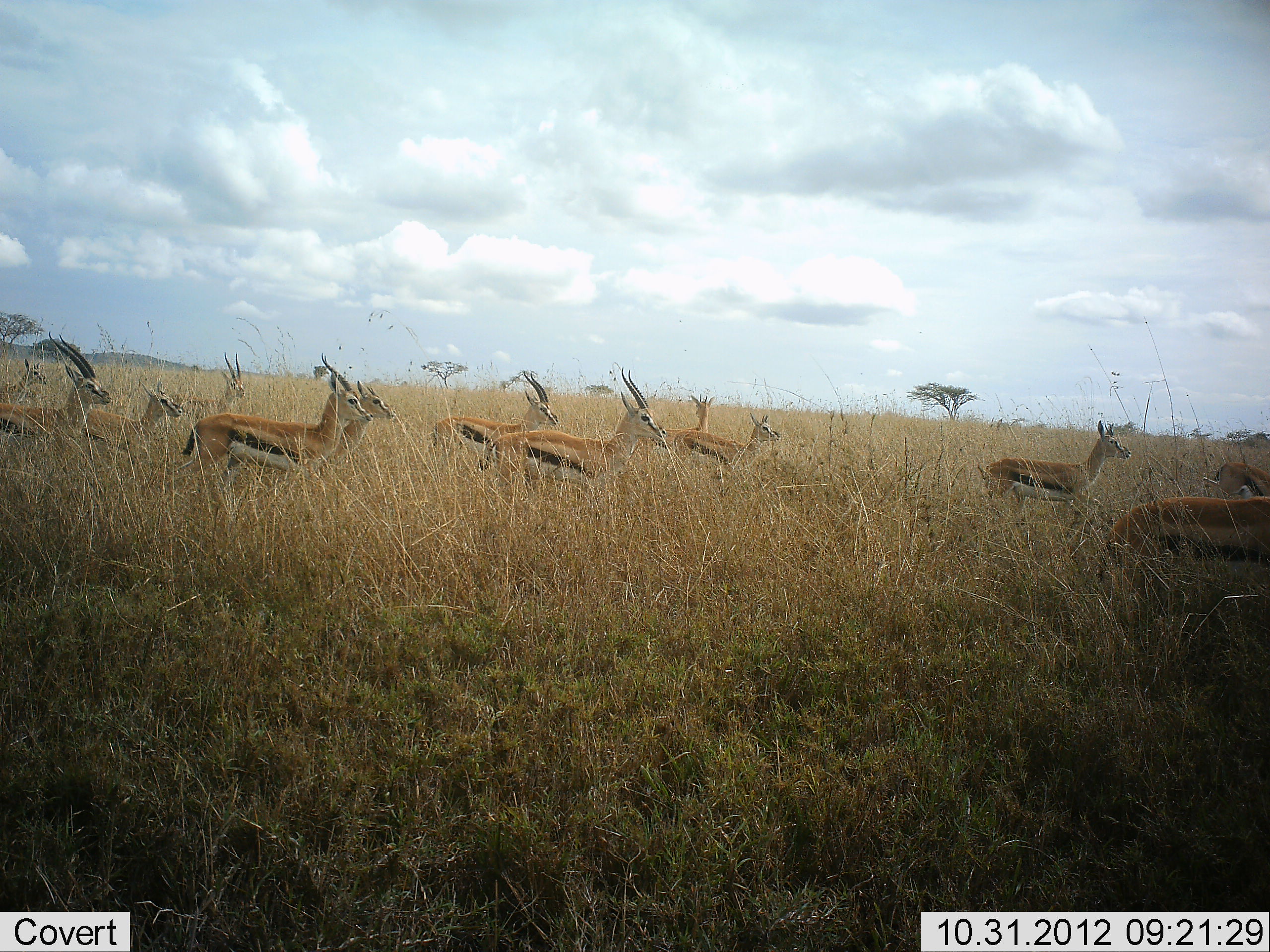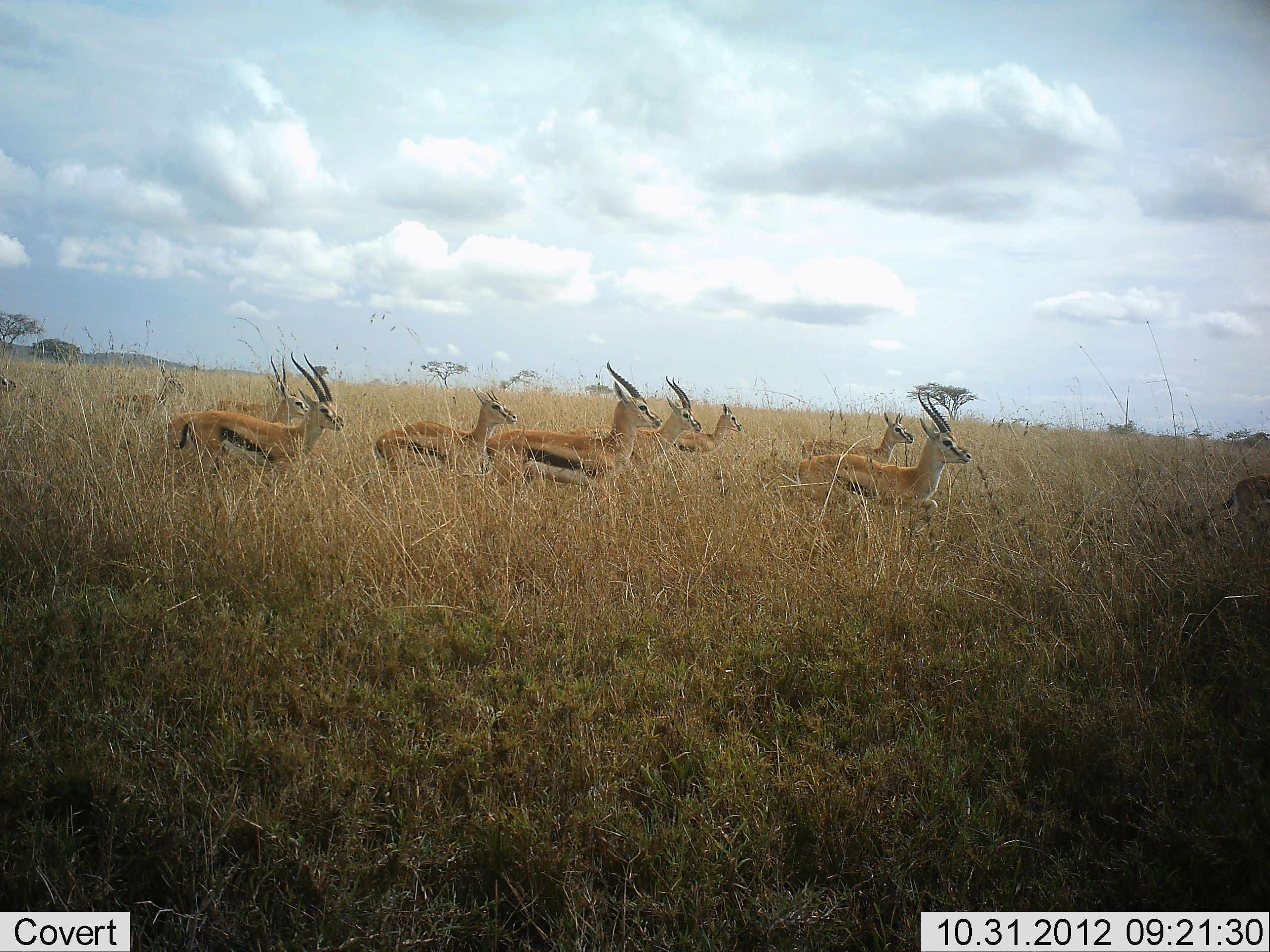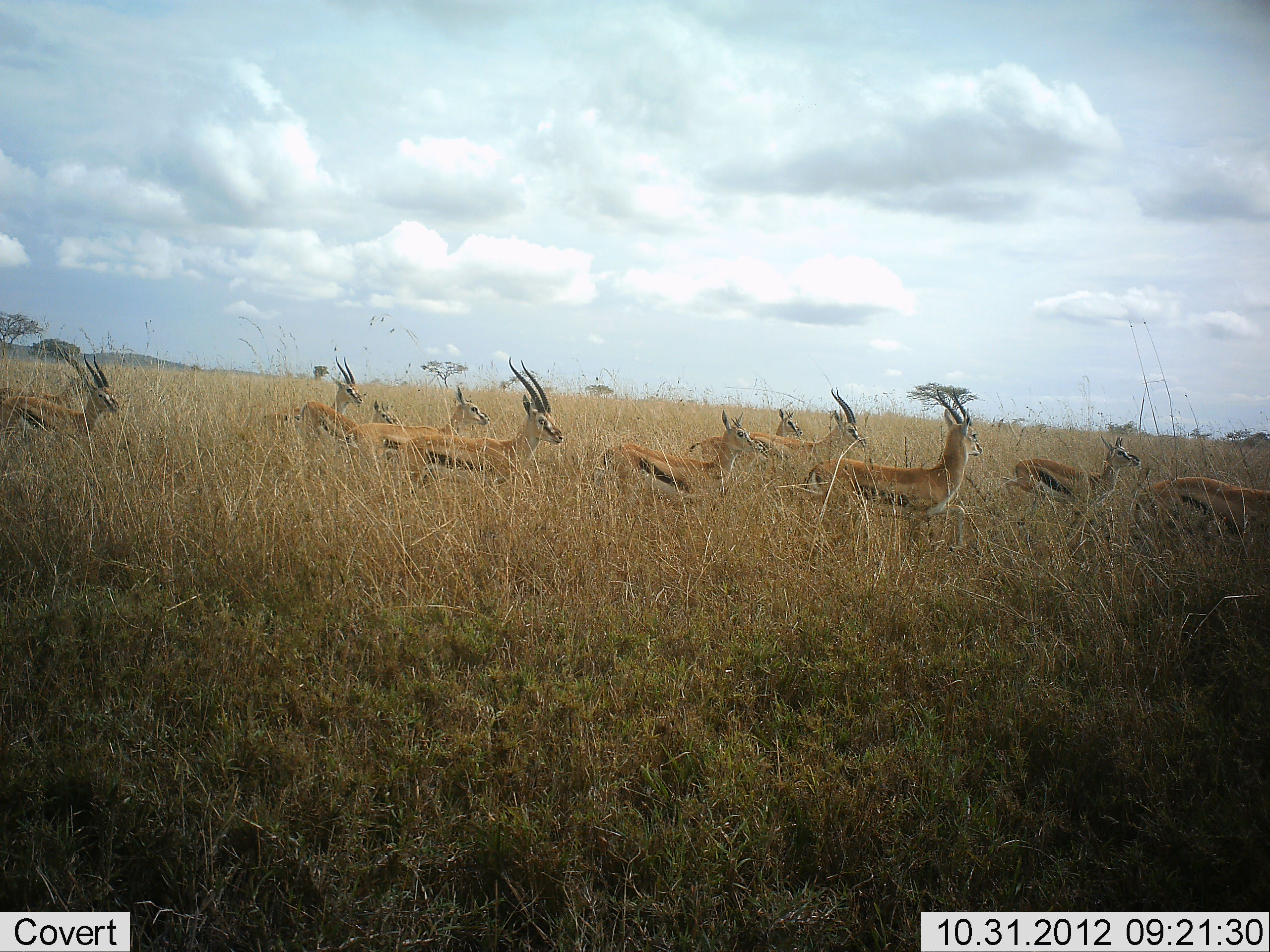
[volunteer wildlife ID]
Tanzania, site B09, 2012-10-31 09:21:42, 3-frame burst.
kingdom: Animalia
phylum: Chordata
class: Mammalia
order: Artiodactyla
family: Bovidae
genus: Eudorcas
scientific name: Eudorcas thomsonii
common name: thomson's gazelle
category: gazellethomsons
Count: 11-50.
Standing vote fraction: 0%.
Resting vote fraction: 0%.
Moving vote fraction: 100%.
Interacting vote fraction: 0%.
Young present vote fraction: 10%.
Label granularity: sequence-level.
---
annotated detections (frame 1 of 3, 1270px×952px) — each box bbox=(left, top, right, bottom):
animal: bbox=(181, 352, 374, 537); bbox=(486, 366, 668, 526); bbox=(226, 379, 398, 529); bbox=(1105, 462, 1270, 594); bbox=(431, 370, 561, 504); bbox=(979, 420, 1133, 527); bbox=(0, 332, 111, 476); bbox=(72, 380, 183, 475); bbox=(673, 412, 783, 495); bbox=(646, 394, 714, 468); bbox=(0, 358, 48, 431)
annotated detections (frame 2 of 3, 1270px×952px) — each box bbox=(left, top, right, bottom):
animal: bbox=(484, 360, 663, 526); bbox=(795, 389, 972, 553); bbox=(172, 350, 345, 500); bbox=(166, 357, 311, 485); bbox=(567, 375, 704, 504); bbox=(374, 383, 518, 505); bbox=(800, 412, 915, 516); bbox=(105, 366, 185, 456); bbox=(673, 402, 743, 472); bbox=(207, 375, 291, 425); bbox=(1213, 472, 1270, 536)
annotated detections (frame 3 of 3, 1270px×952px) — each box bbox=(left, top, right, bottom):
animal: bbox=(801, 387, 984, 553); bbox=(396, 355, 565, 507); bbox=(681, 388, 868, 511); bbox=(598, 409, 765, 535); bbox=(341, 384, 491, 502); bbox=(1003, 435, 1141, 552); bbox=(1, 352, 121, 472); bbox=(262, 356, 364, 477); bbox=(1141, 476, 1269, 572); bbox=(0, 345, 96, 466); bbox=(301, 396, 398, 487); bbox=(754, 408, 802, 491)